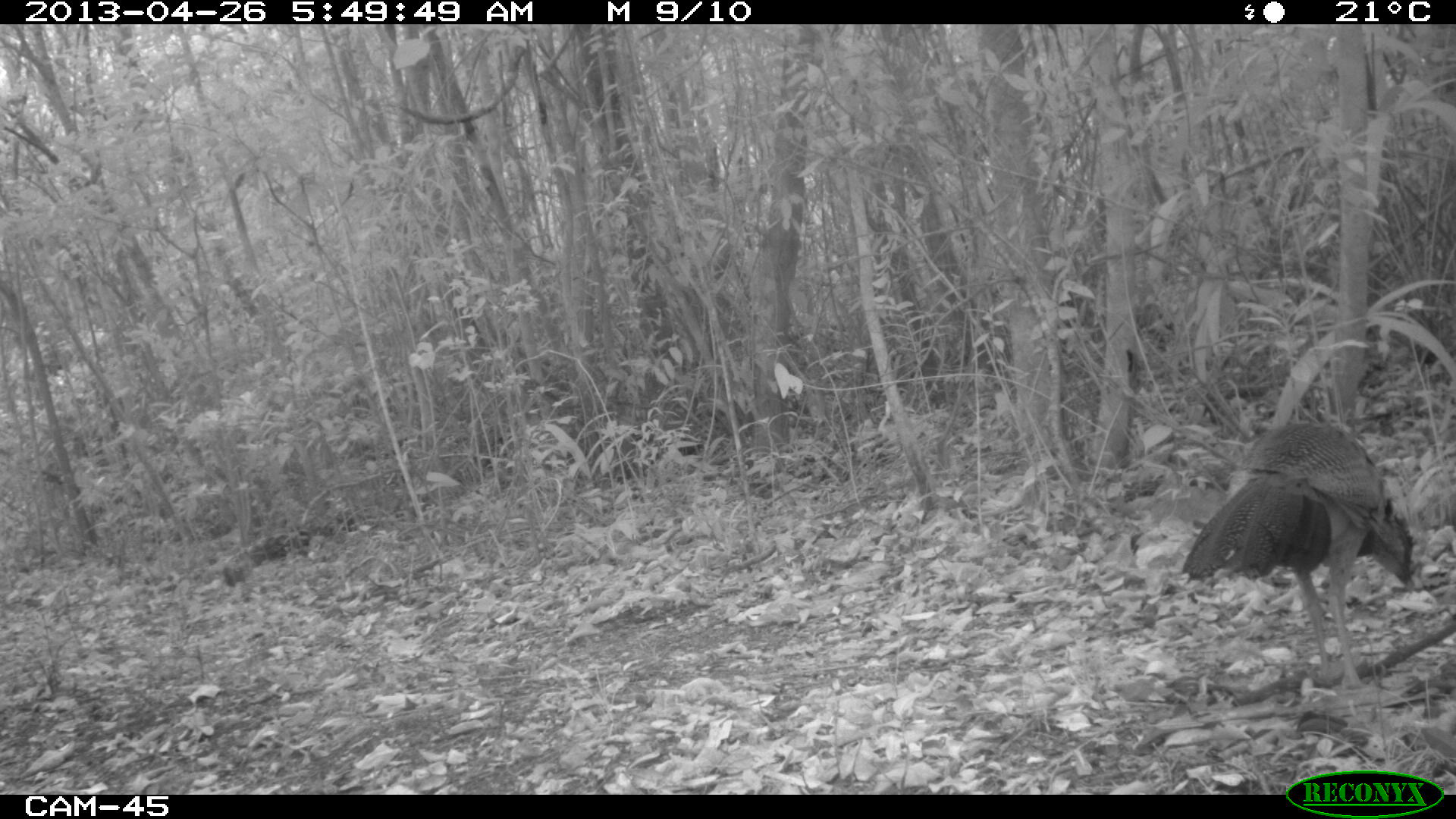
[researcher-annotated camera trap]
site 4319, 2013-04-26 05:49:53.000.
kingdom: Animalia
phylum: Chordata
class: Aves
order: Galliformes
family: Cracidae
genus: Crax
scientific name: Crax rubra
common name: great curassow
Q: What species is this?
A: Crax rubra (great curassow).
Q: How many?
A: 1.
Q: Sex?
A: Female.